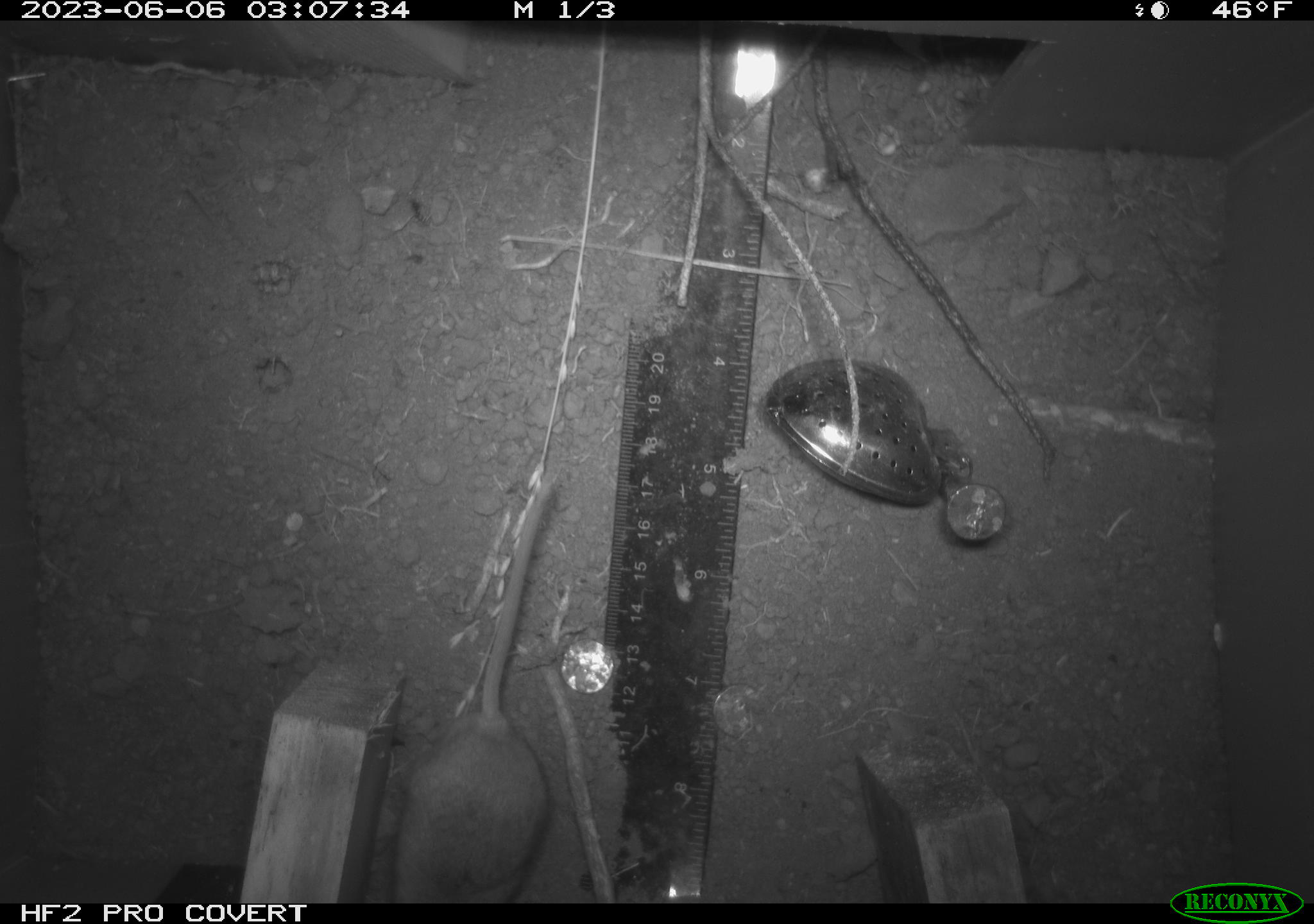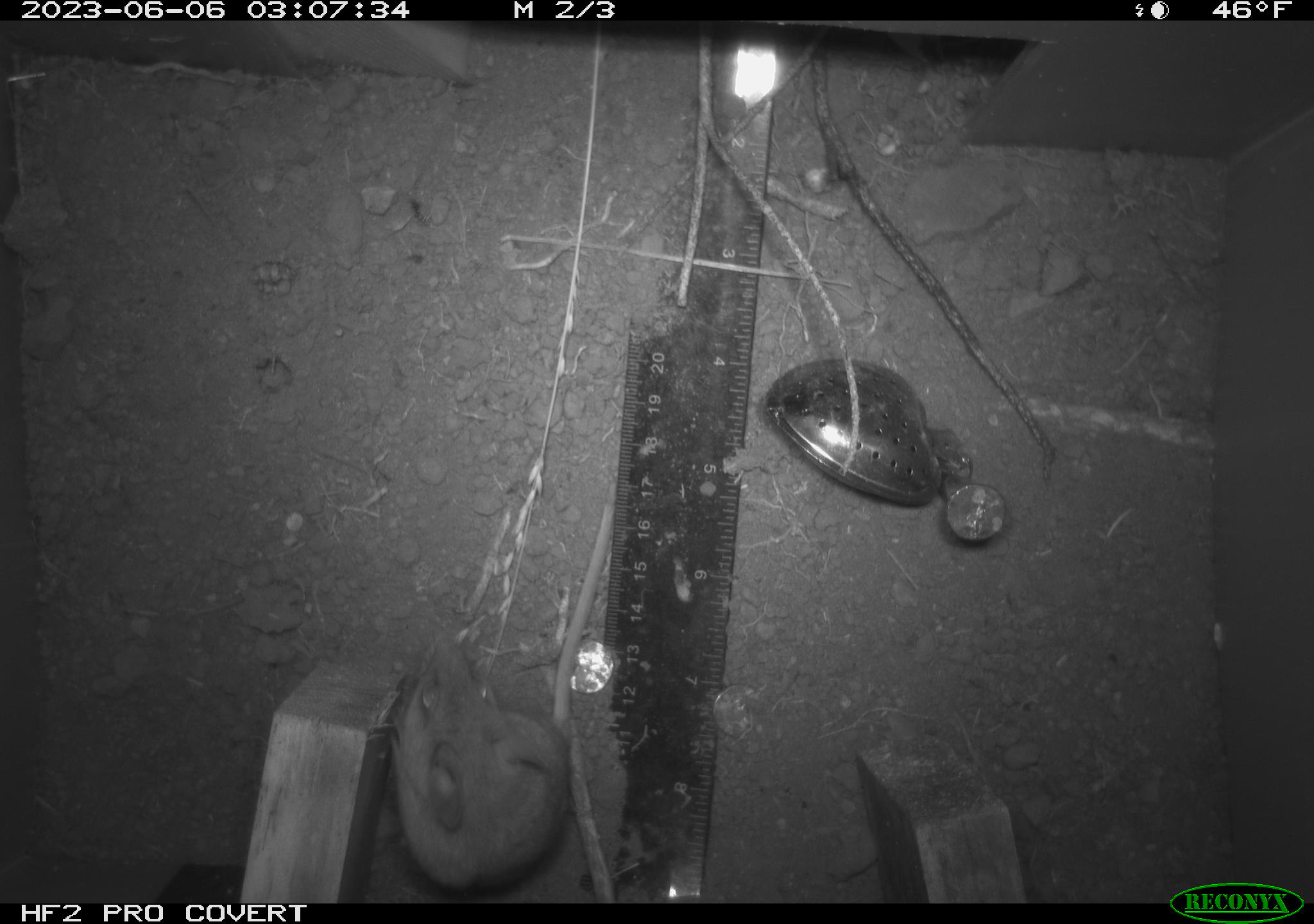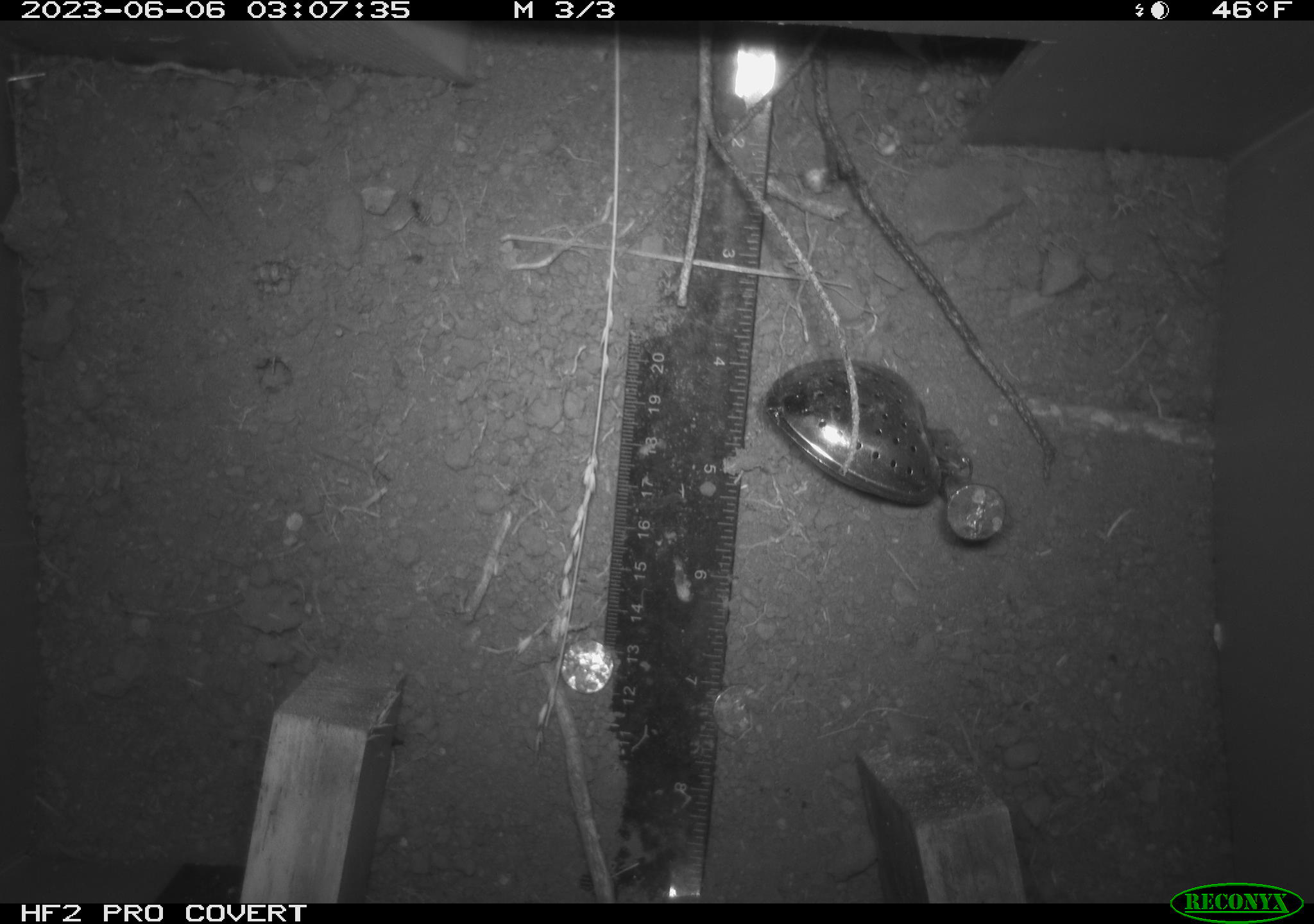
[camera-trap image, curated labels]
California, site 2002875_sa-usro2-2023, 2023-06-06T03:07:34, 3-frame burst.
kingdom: Animalia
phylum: Chordata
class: Mammalia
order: Rodentia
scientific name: Rodentia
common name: mouse species